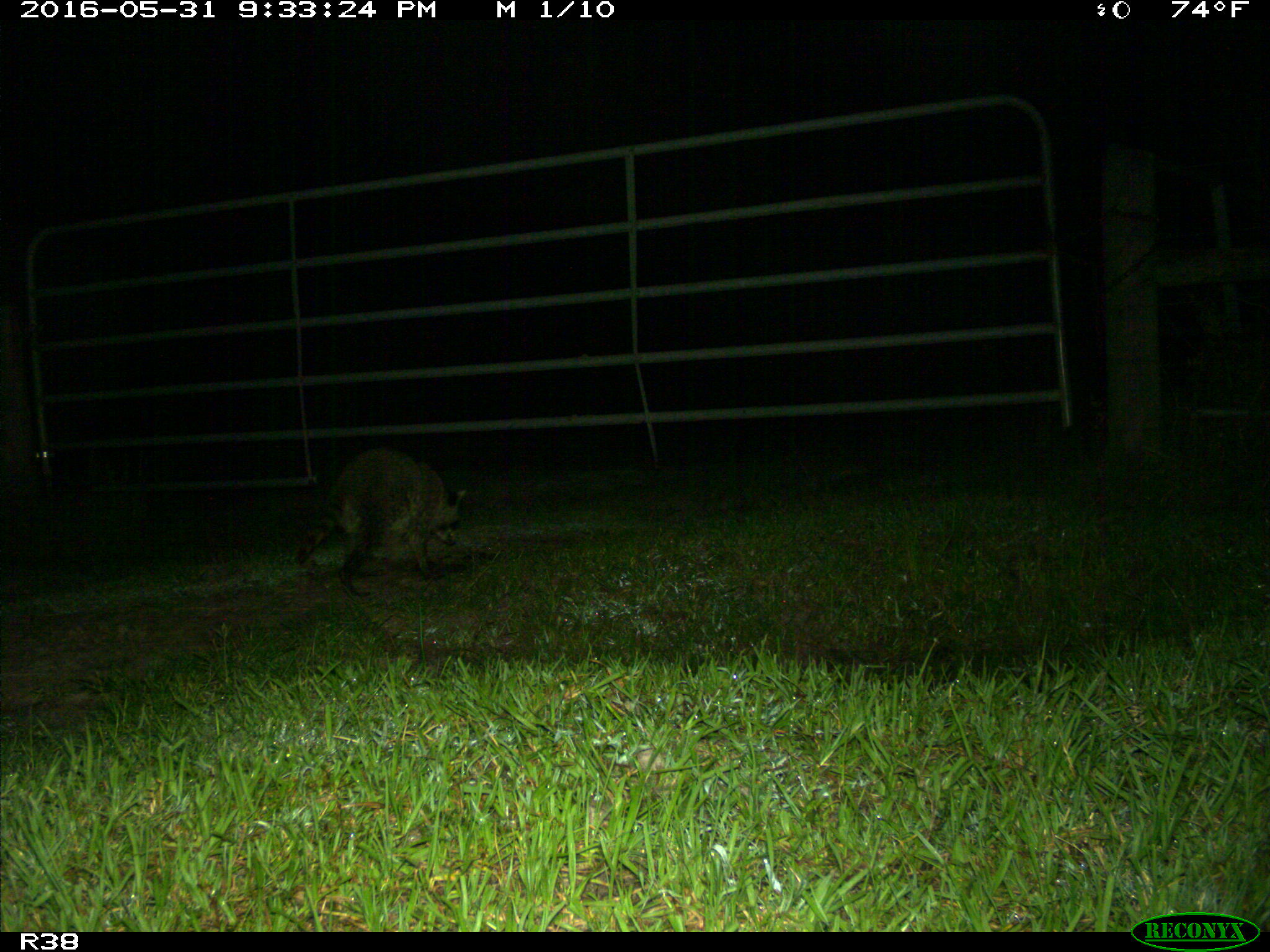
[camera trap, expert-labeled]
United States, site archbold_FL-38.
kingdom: Animalia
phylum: Chordata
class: Mammalia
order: Carnivora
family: Procyonidae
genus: Procyon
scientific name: Procyon lotor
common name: common raccoon